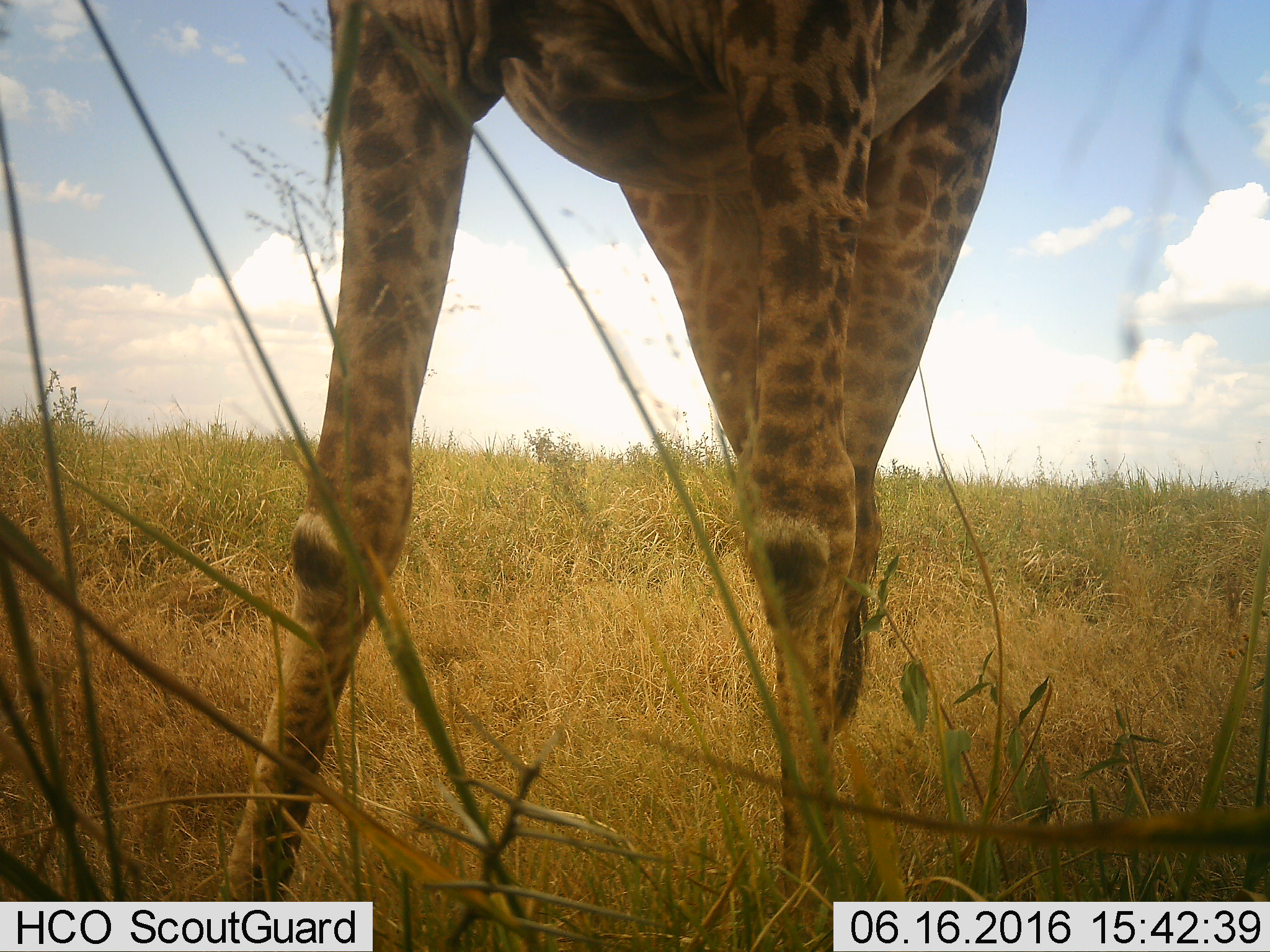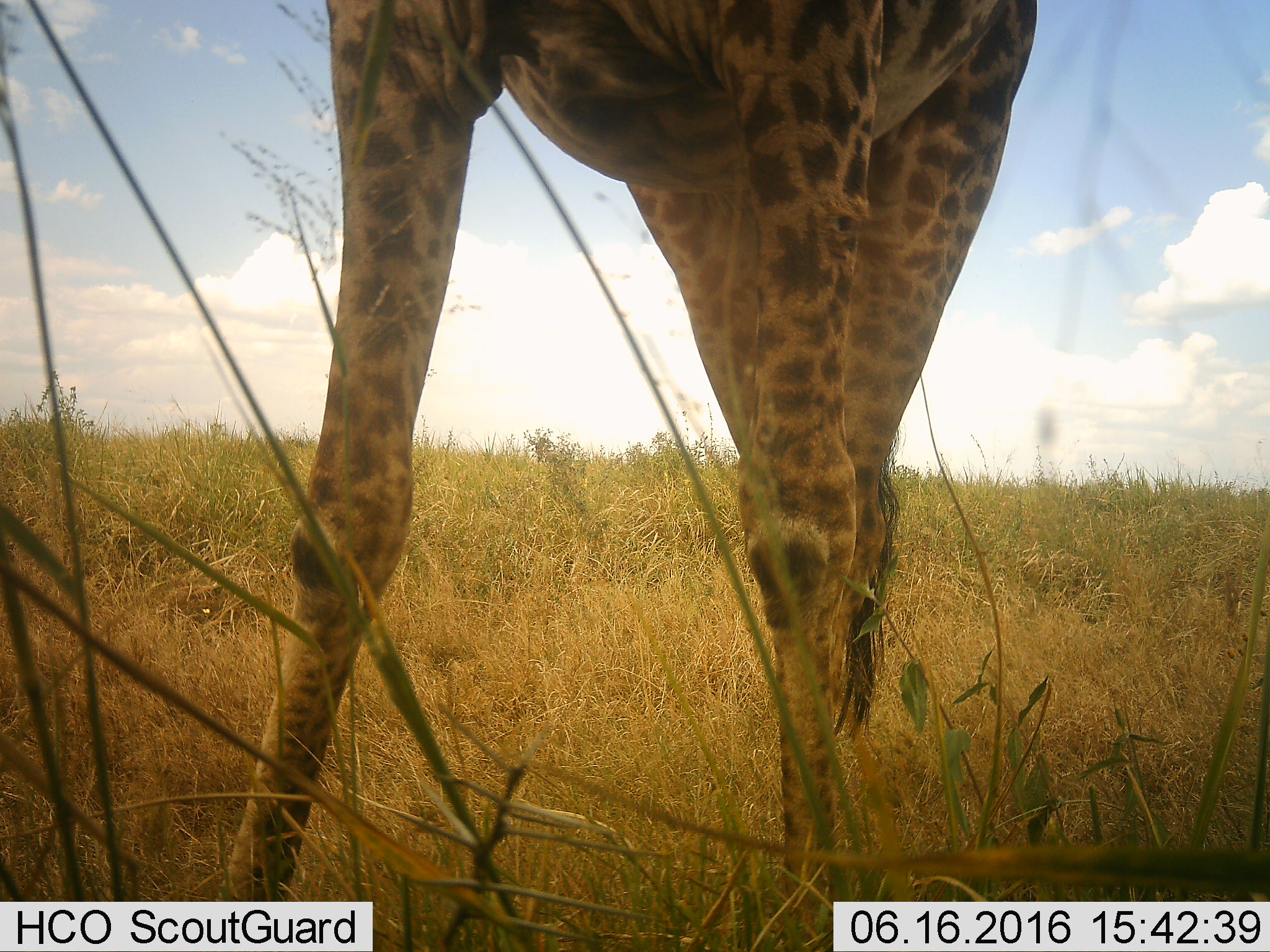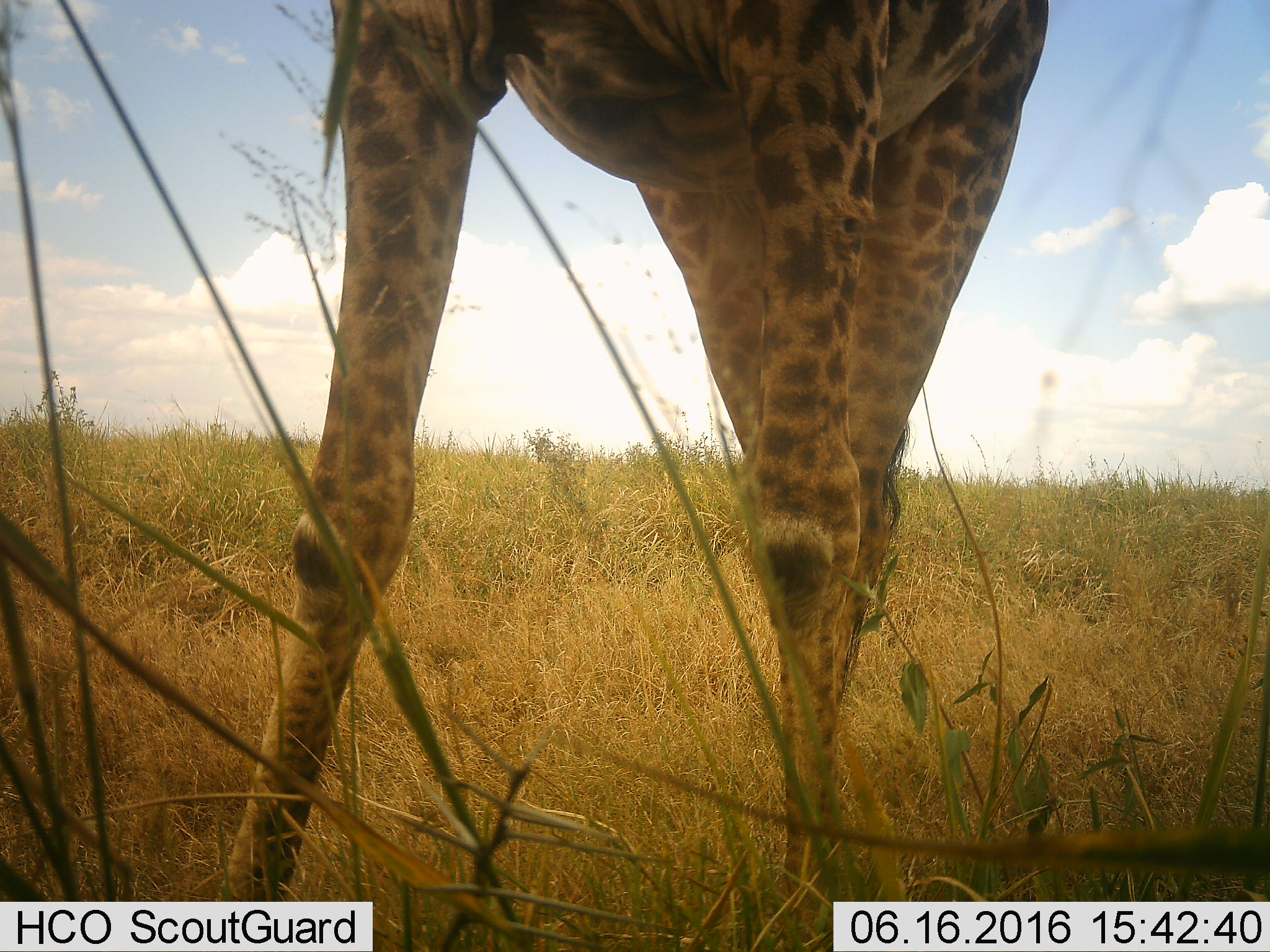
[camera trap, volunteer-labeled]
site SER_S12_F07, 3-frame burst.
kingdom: Animalia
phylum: Chordata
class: Mammalia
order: Artiodactyla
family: Giraffidae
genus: Giraffa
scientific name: Giraffa camelopardalis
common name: giraffe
Giraffe (Giraffa camelopardalis), count 1. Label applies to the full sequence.